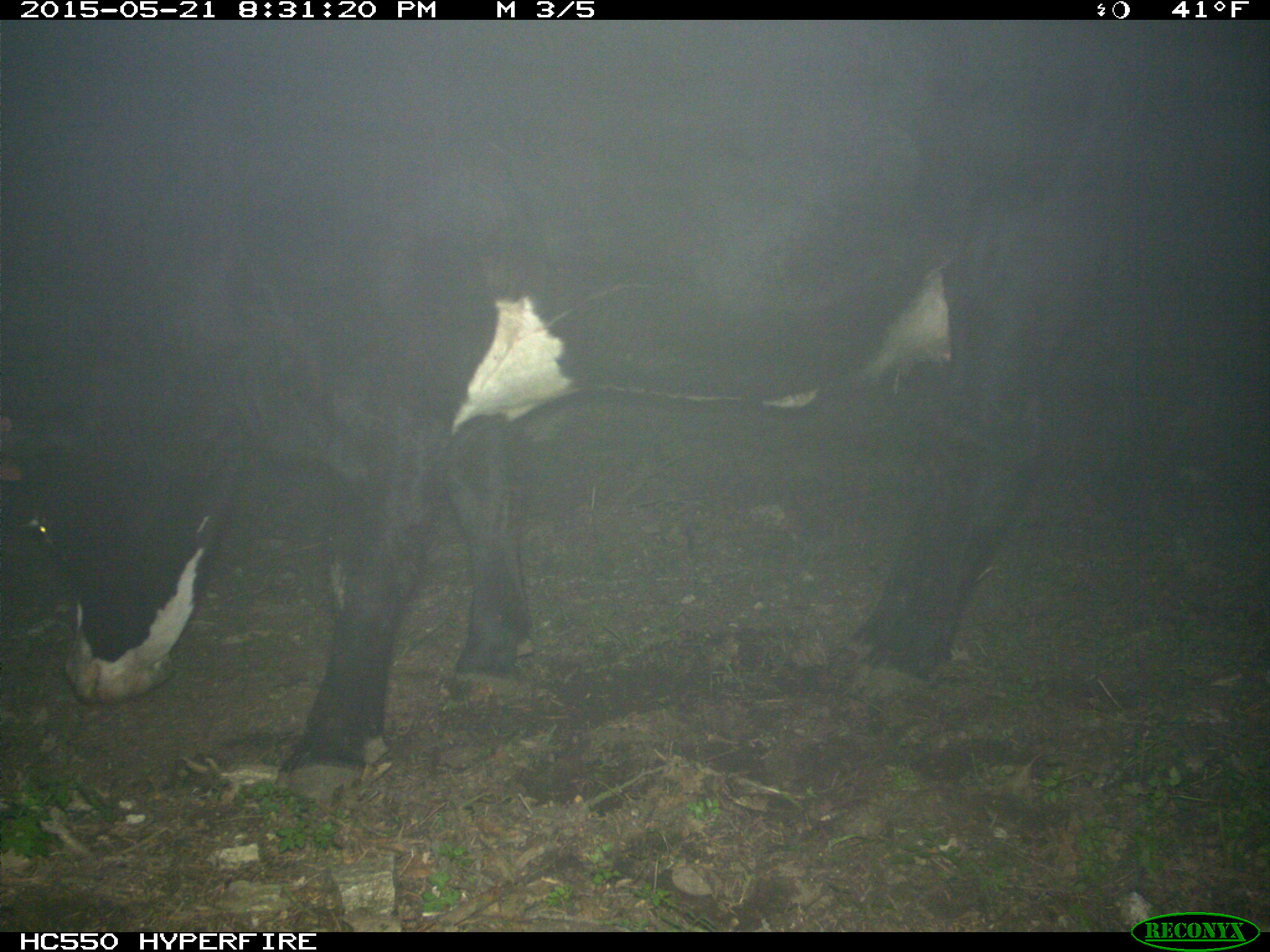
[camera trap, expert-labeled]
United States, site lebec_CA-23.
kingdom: Animalia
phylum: Chordata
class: Mammalia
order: Artiodactyla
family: Bovidae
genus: Bos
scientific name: Bos taurus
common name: domestic cow